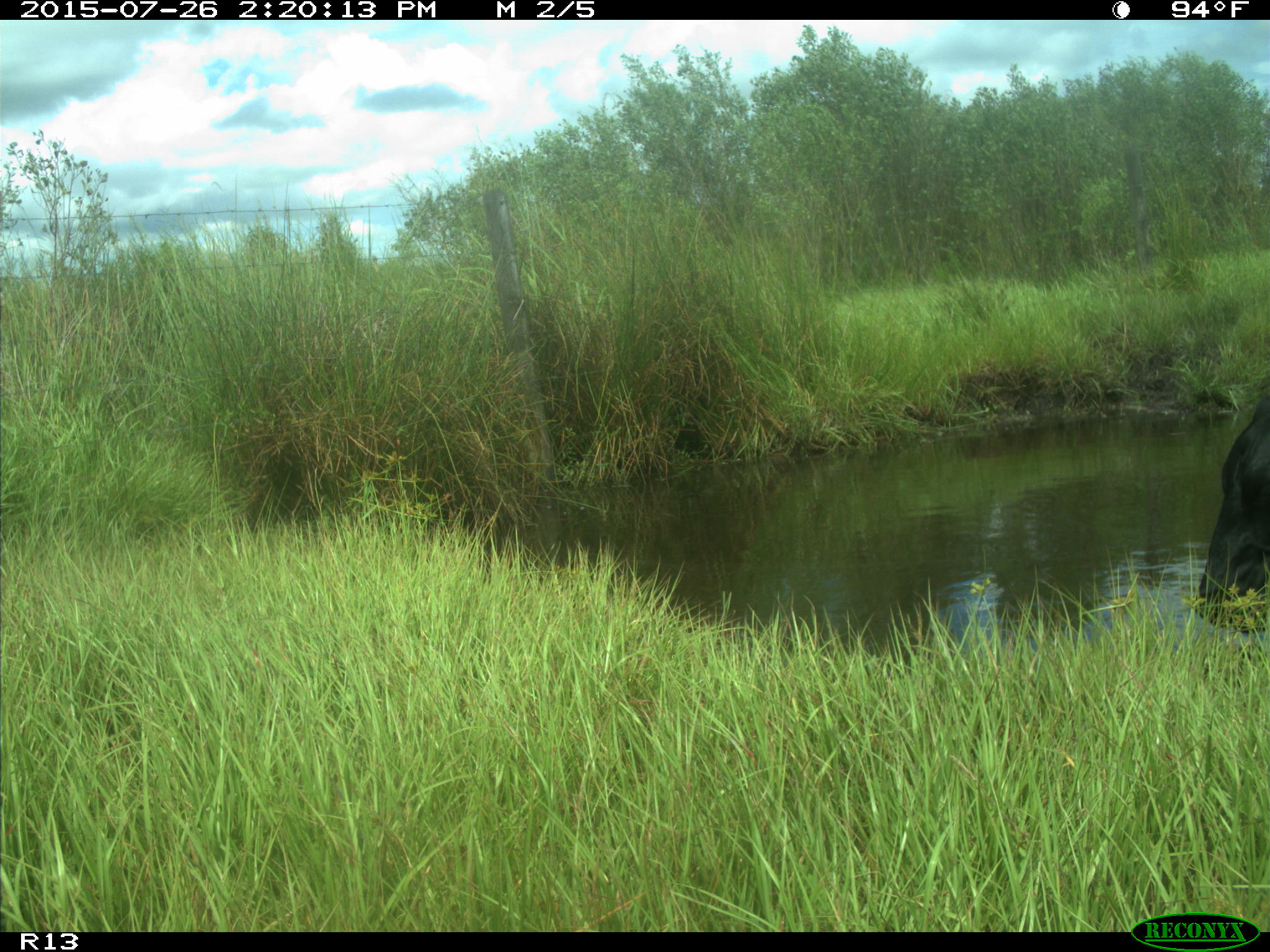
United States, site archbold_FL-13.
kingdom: Animalia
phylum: Chordata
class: Mammalia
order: Artiodactyla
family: Bovidae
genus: Bos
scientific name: Bos taurus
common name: domestic cow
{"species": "Bos taurus (domestic cow)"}